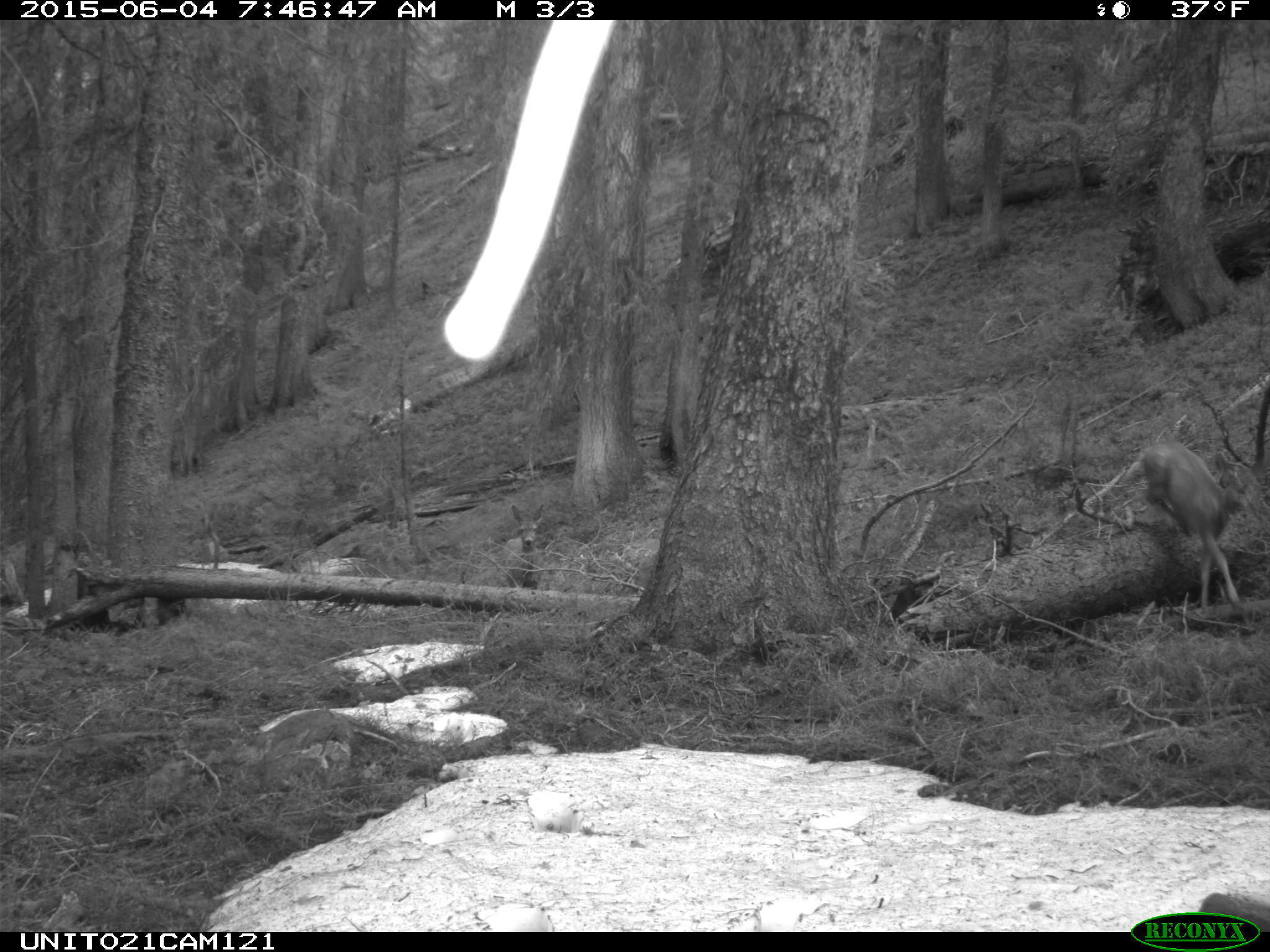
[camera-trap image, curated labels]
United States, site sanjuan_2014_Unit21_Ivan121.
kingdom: Animalia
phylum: Chordata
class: Mammalia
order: Artiodactyla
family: Cervidae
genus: Odocoileus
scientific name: Odocoileus hemionus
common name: mule deer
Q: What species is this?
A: Odocoileus hemionus (mule deer).